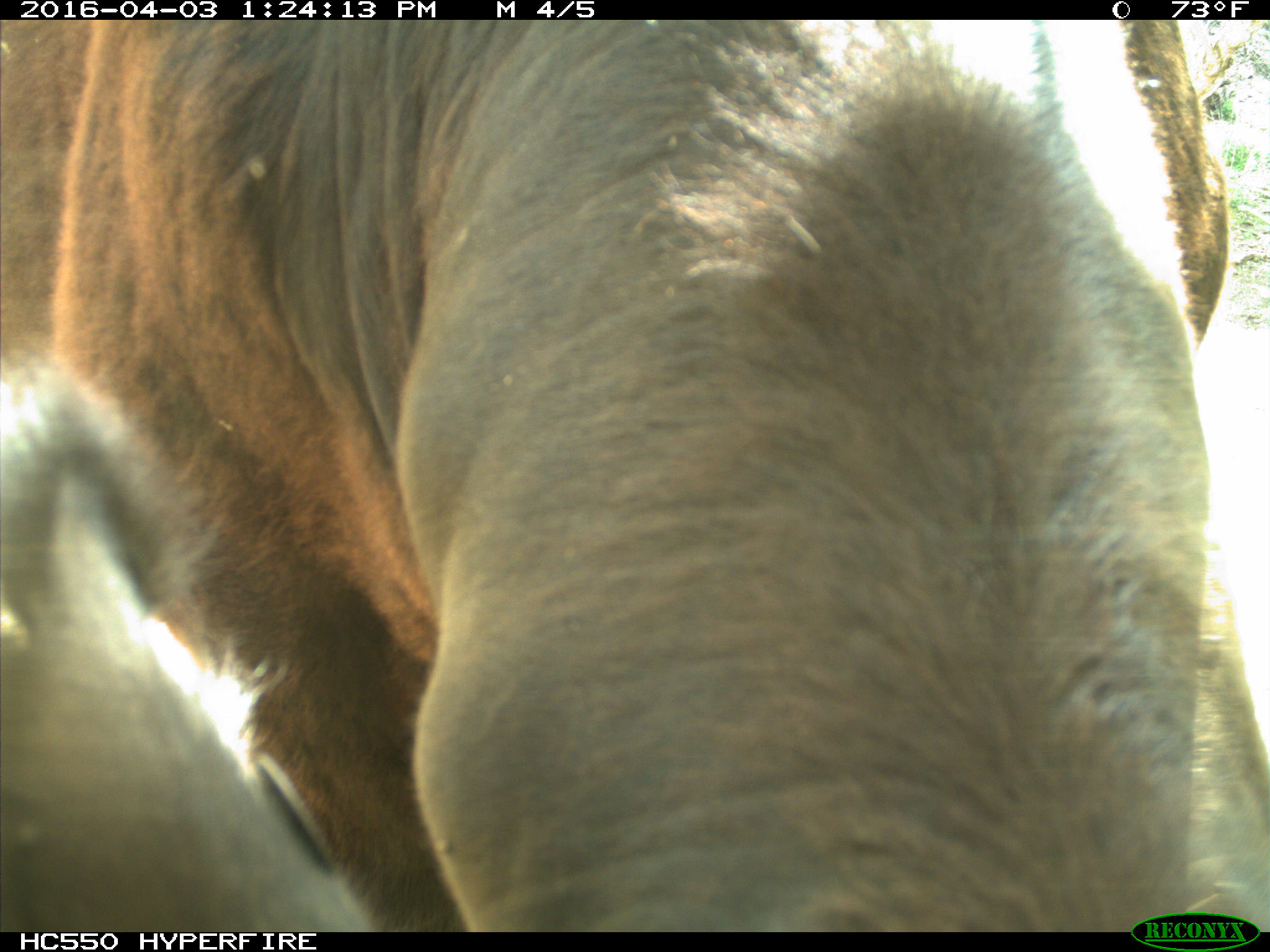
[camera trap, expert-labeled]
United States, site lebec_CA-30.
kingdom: Animalia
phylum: Chordata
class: Mammalia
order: Artiodactyla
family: Bovidae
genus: Bos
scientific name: Bos taurus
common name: domestic cow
Bos taurus (domestic cow).